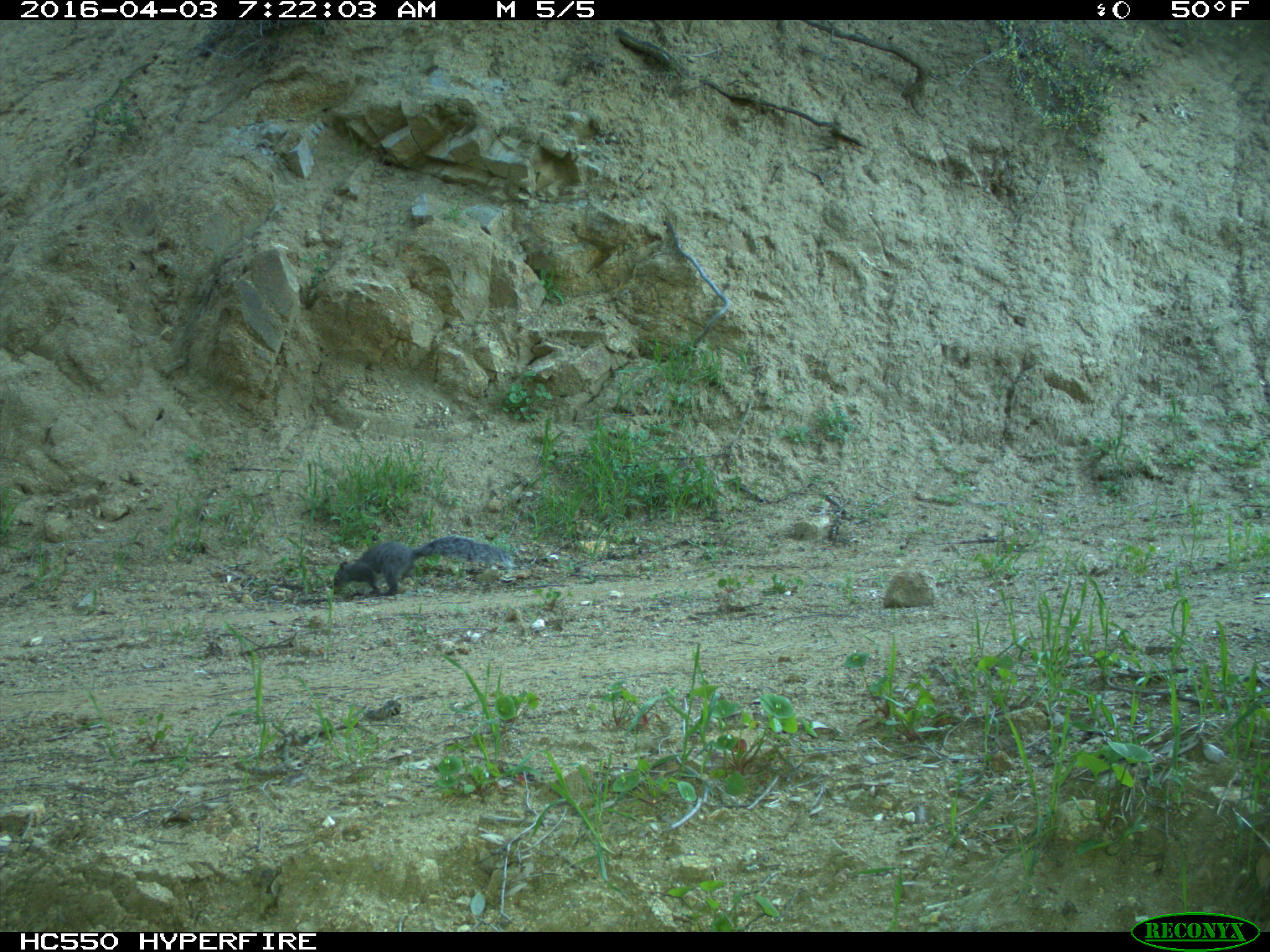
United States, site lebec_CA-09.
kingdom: Animalia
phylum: Chordata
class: Mammalia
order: Rodentia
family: Sciuridae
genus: Sciurus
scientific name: Sciurus carolinensis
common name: eastern gray squirrel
Sciurus carolinensis (eastern gray squirrel).